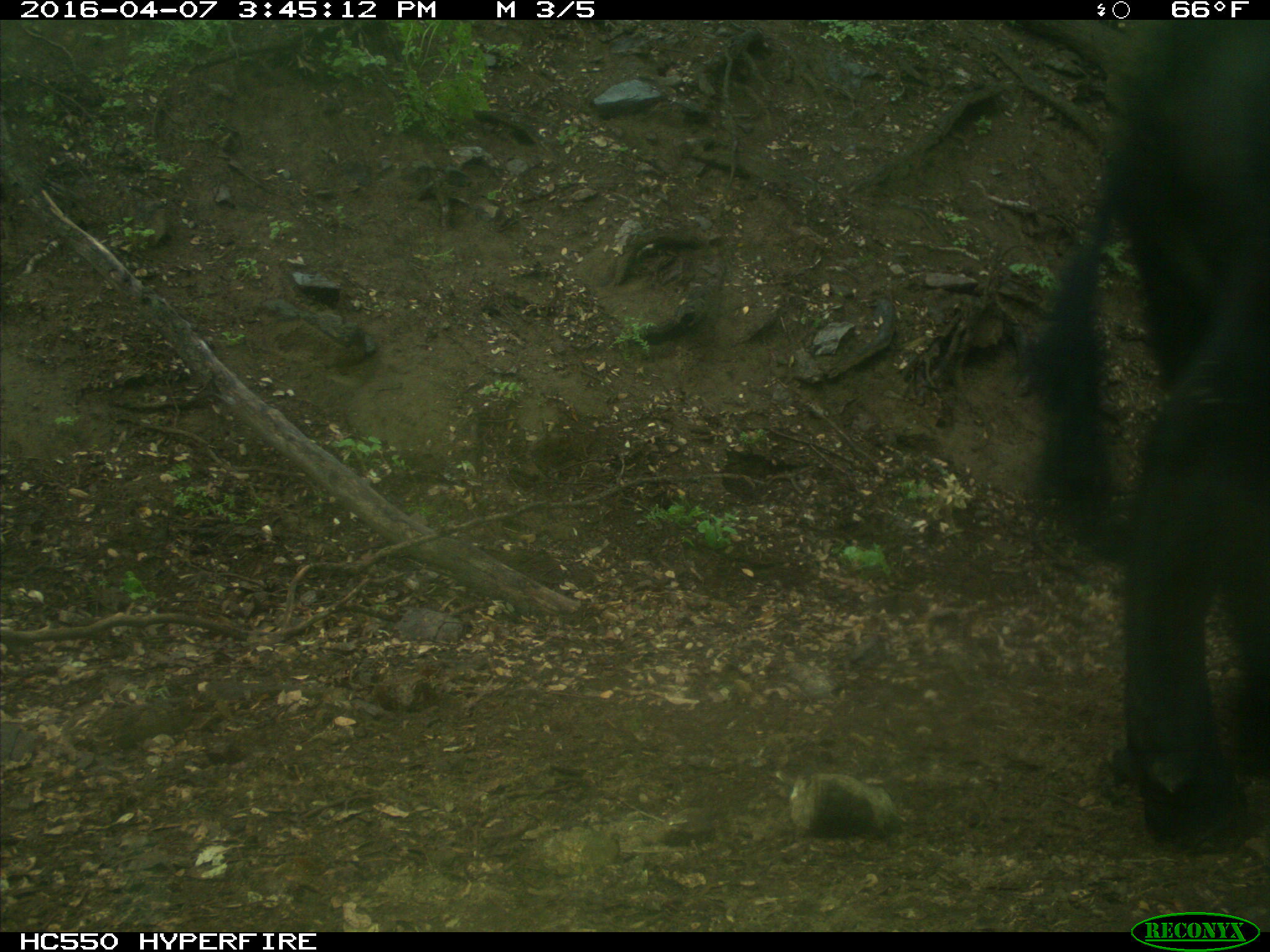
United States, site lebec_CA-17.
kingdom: Animalia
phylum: Chordata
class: Mammalia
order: Artiodactyla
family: Bovidae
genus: Bos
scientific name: Bos taurus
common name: domestic cow